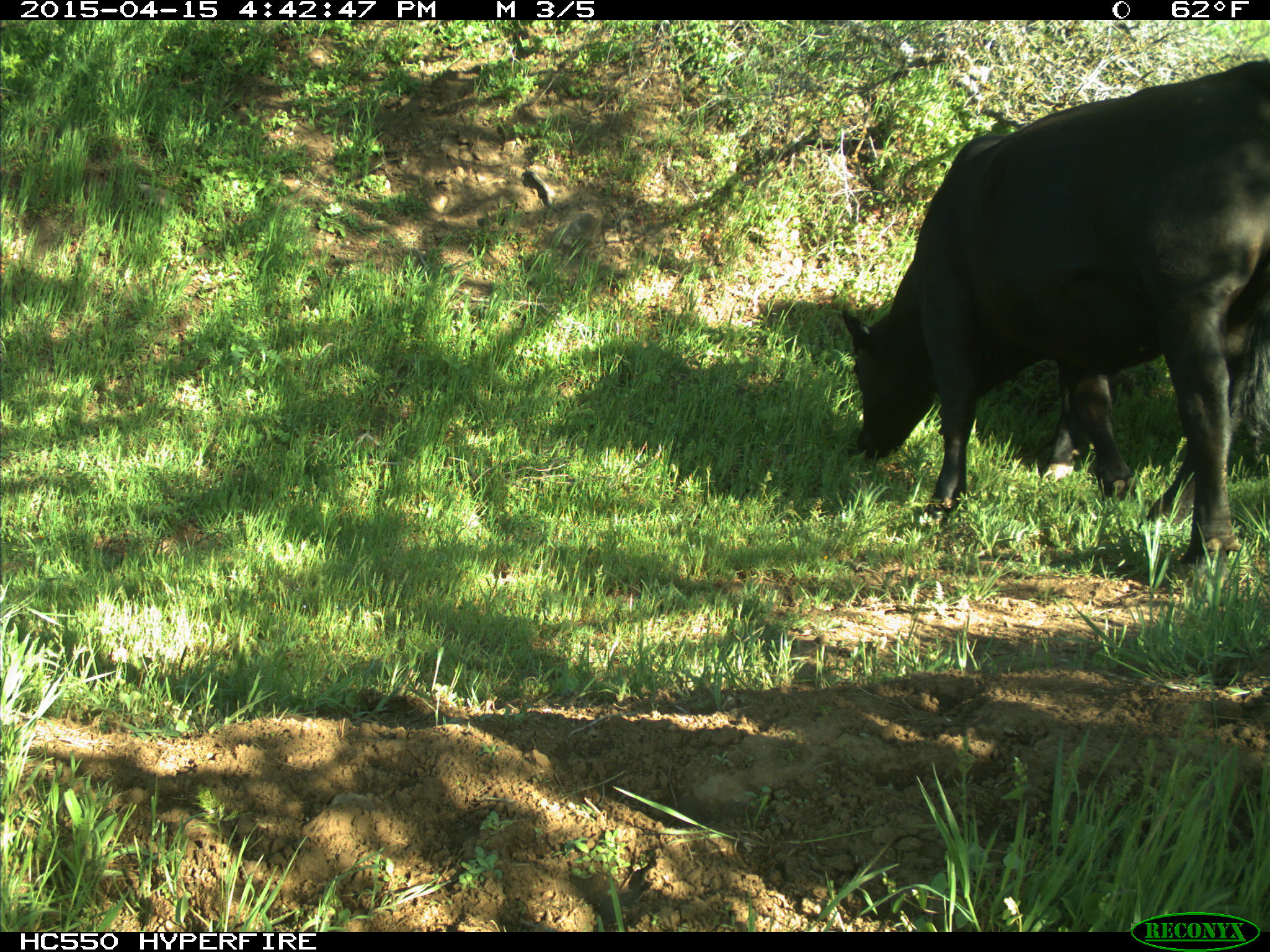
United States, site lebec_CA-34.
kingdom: Animalia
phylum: Chordata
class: Mammalia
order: Artiodactyla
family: Bovidae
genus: Bos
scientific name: Bos taurus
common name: domestic cow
Bos taurus (domestic cow).